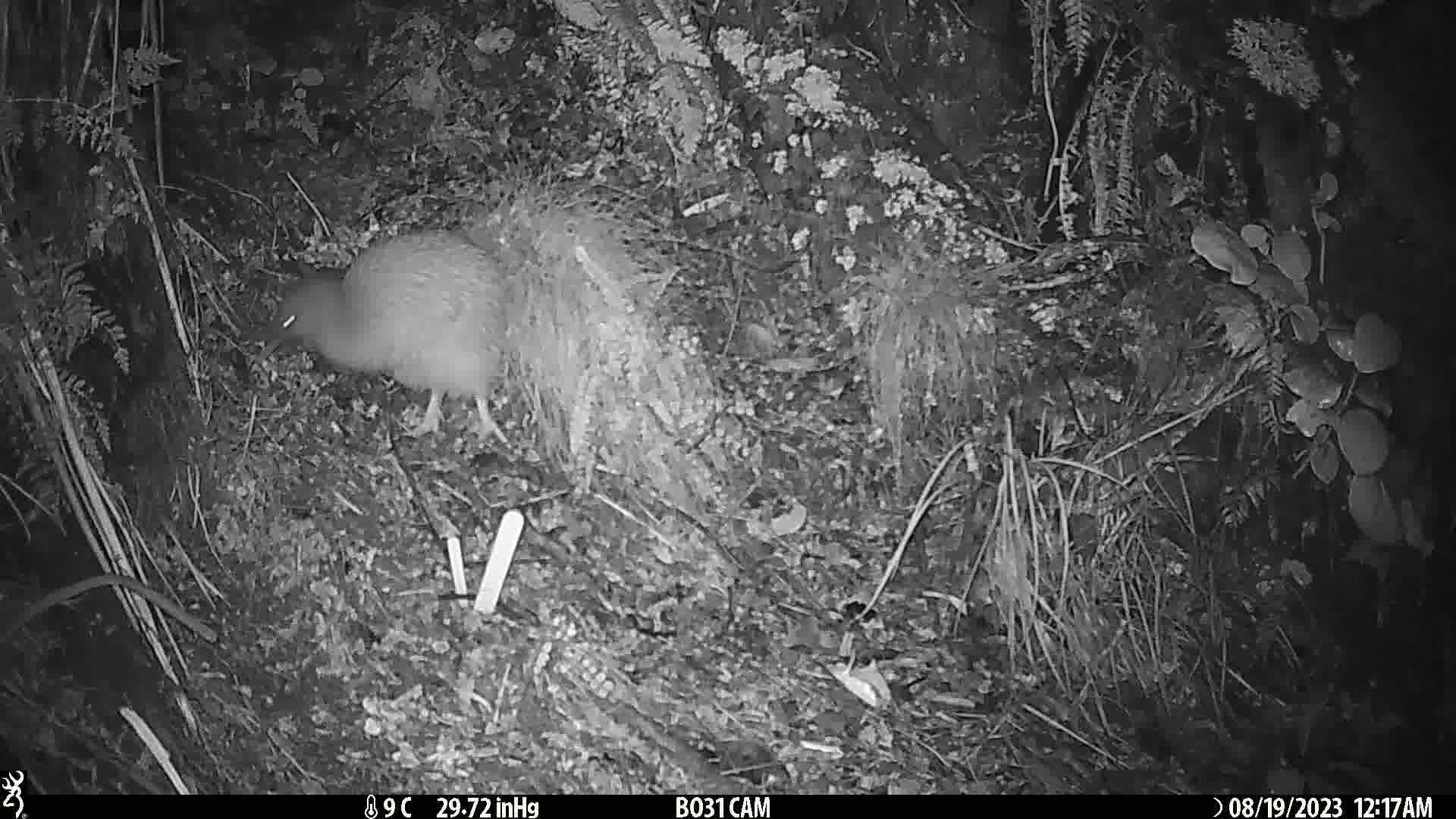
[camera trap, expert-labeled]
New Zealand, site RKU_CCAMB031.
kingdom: Animalia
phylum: Chordata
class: Aves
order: Apterygiformes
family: Apterygidae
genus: Apteryx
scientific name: Apteryx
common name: kiwi